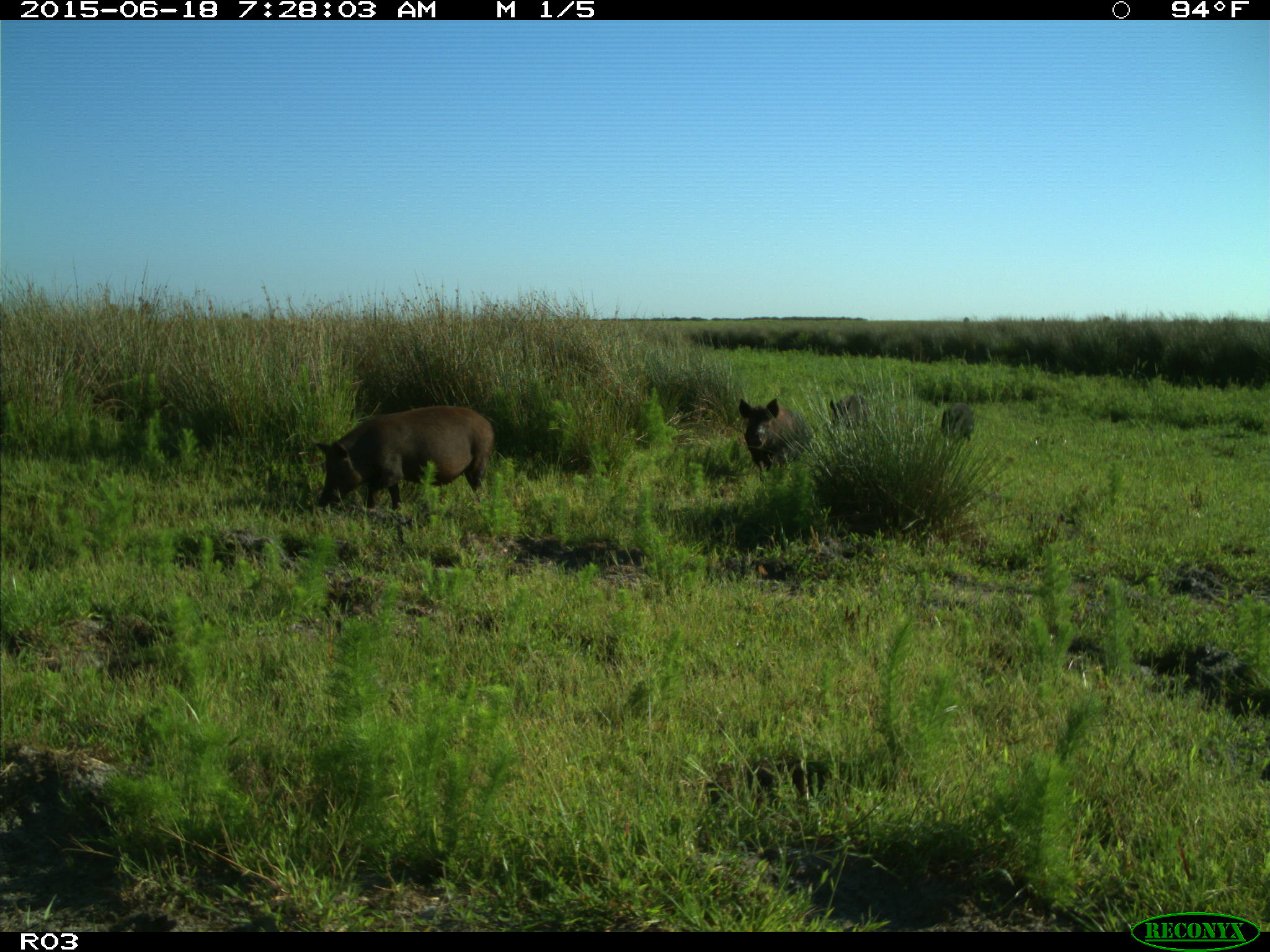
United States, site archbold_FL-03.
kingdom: Animalia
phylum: Chordata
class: Mammalia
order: Artiodactyla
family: Suidae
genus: Sus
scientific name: Sus scrofa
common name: wild boar